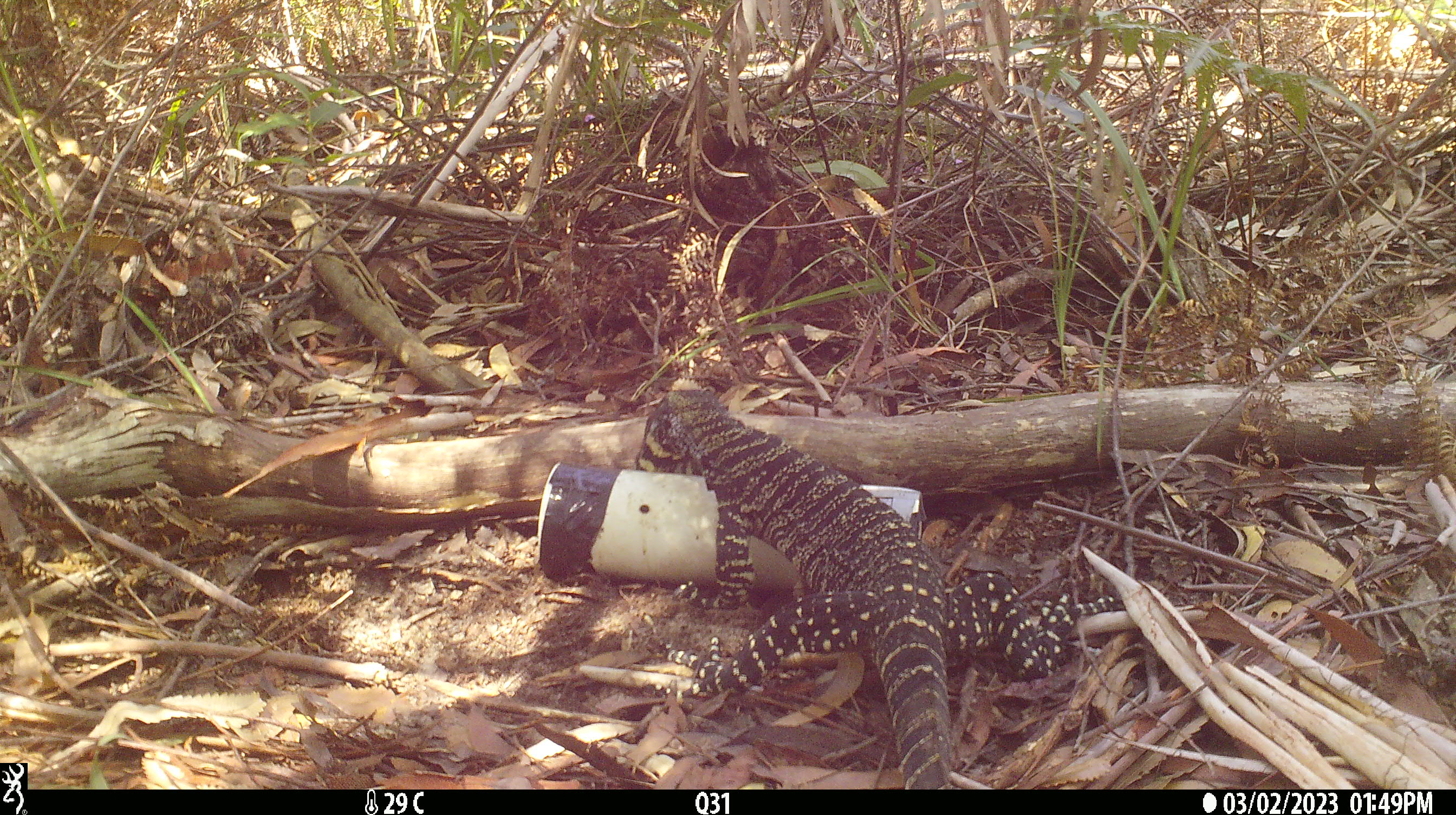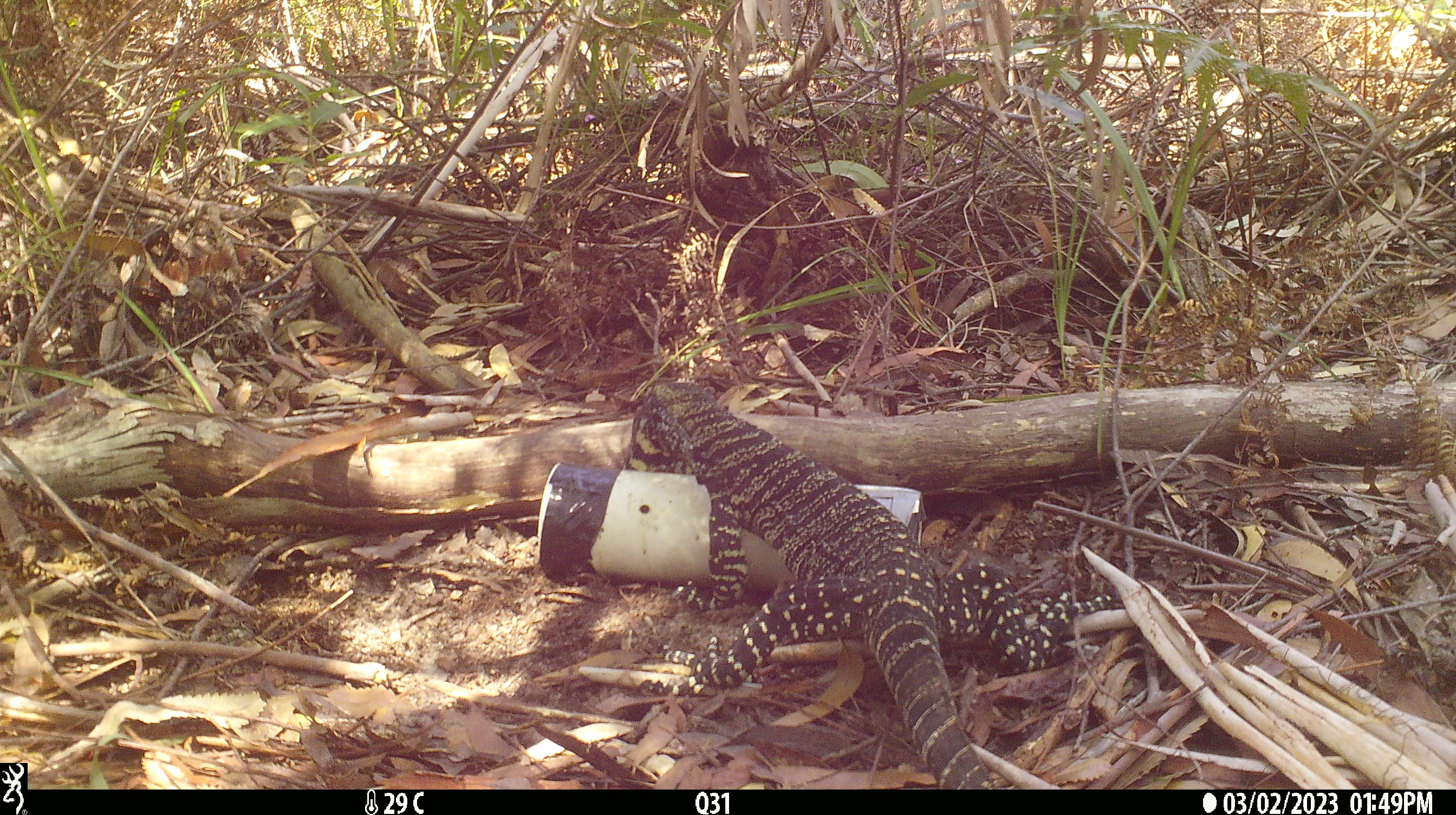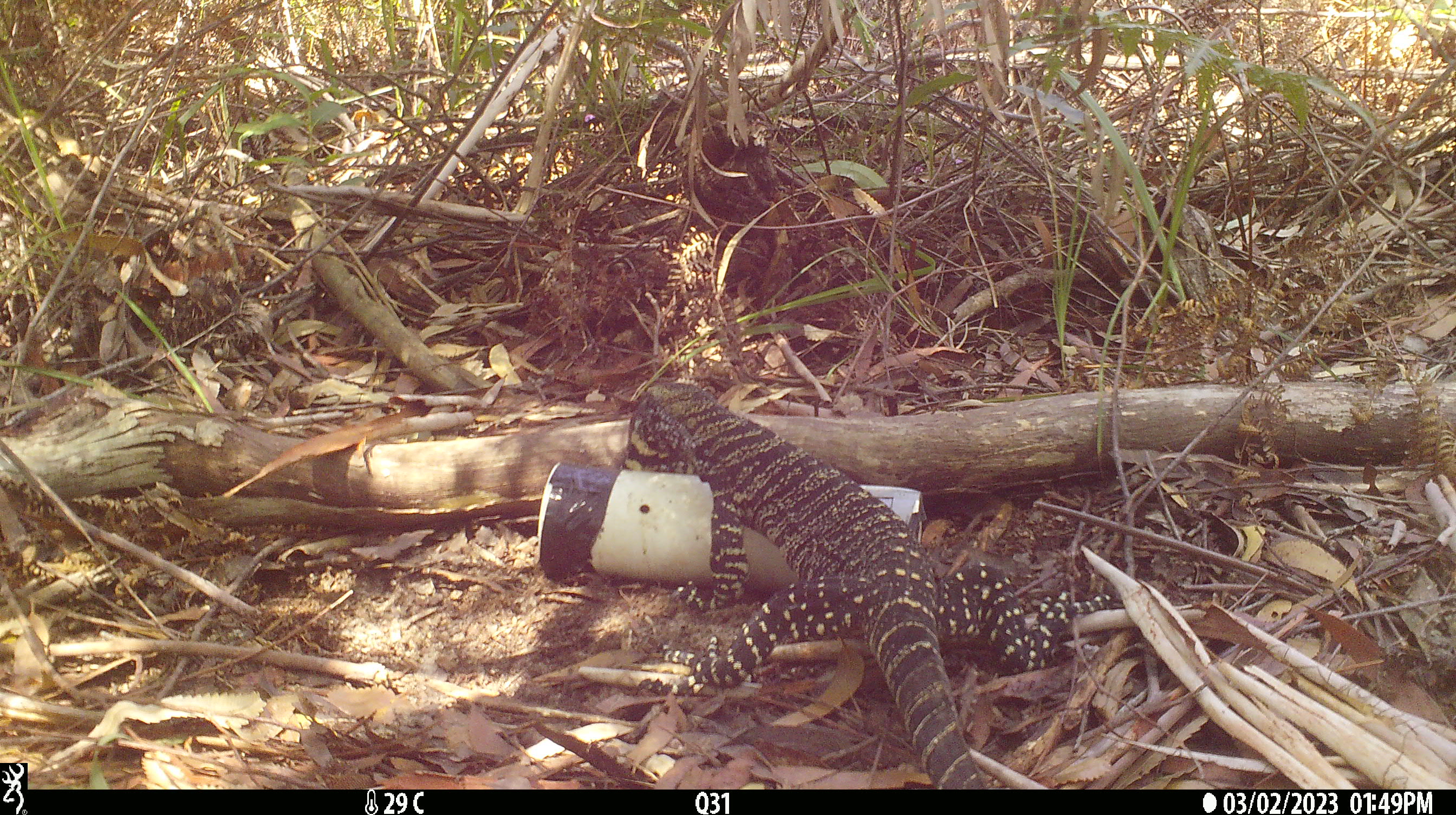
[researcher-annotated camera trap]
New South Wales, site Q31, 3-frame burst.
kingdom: Animalia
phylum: Chordata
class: Reptilia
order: Squamata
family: Varanidae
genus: Varanus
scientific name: Varanus varius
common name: lace monitor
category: goanna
Goanna (lace monitor) (Varanus varius).